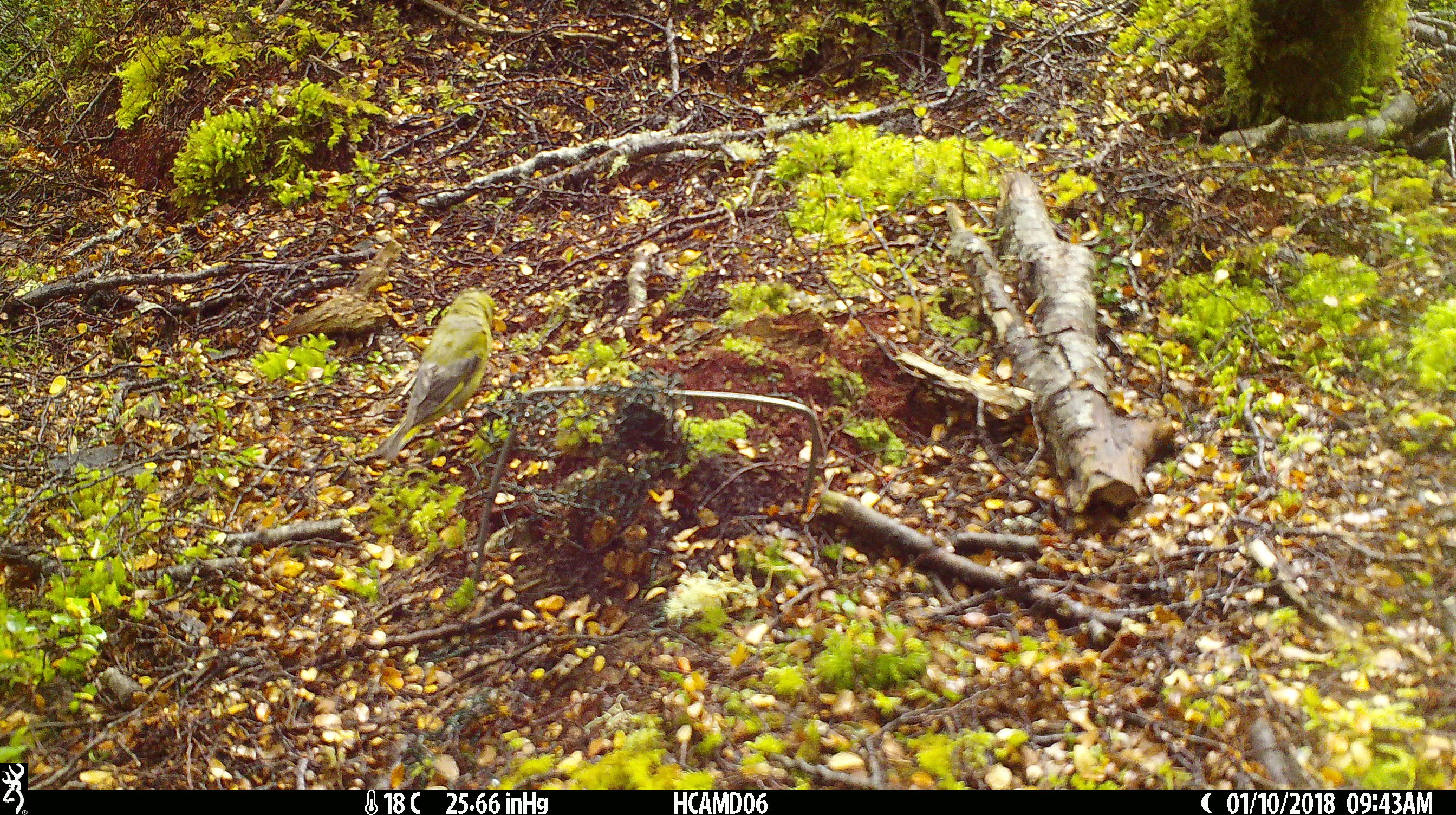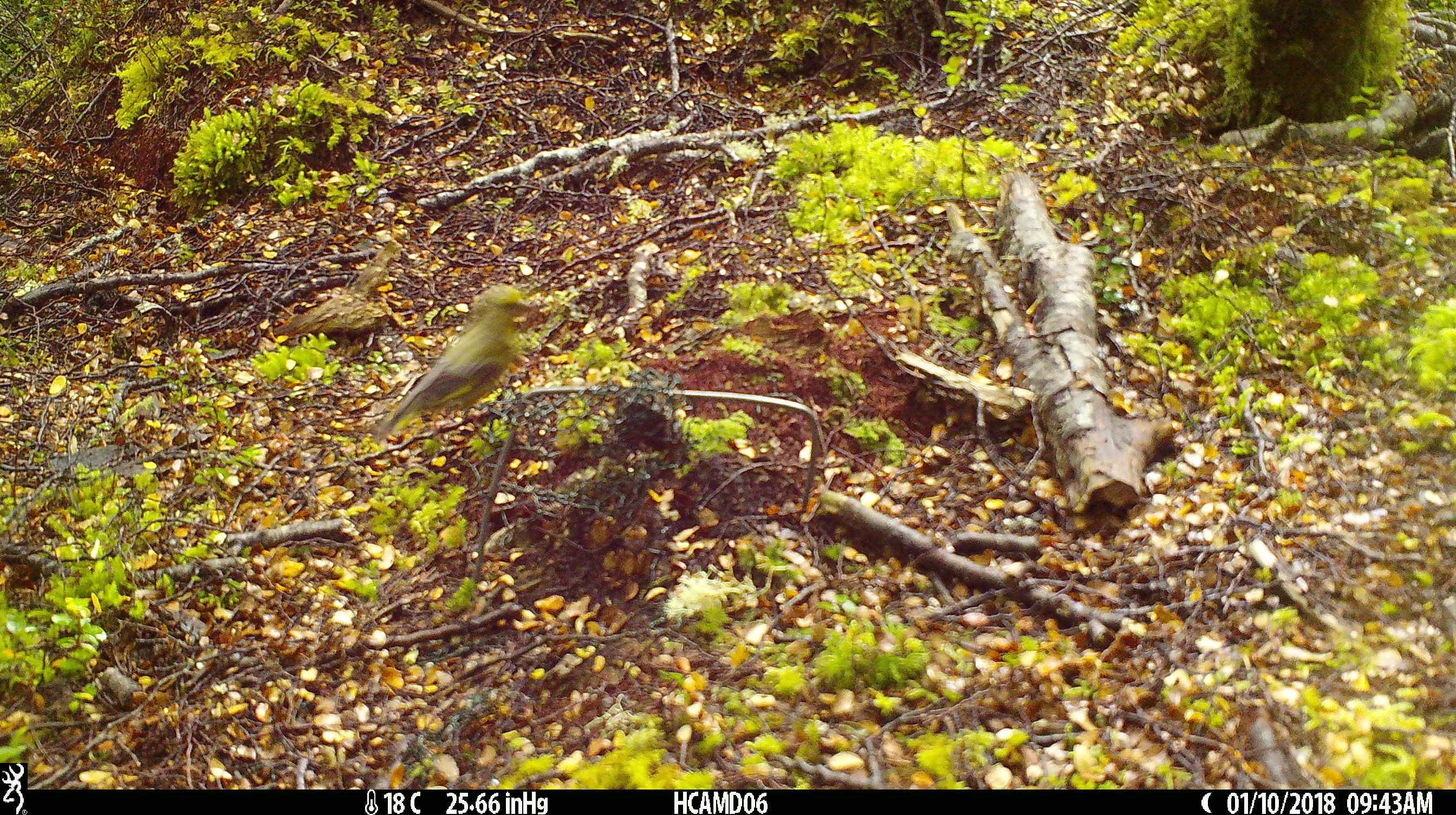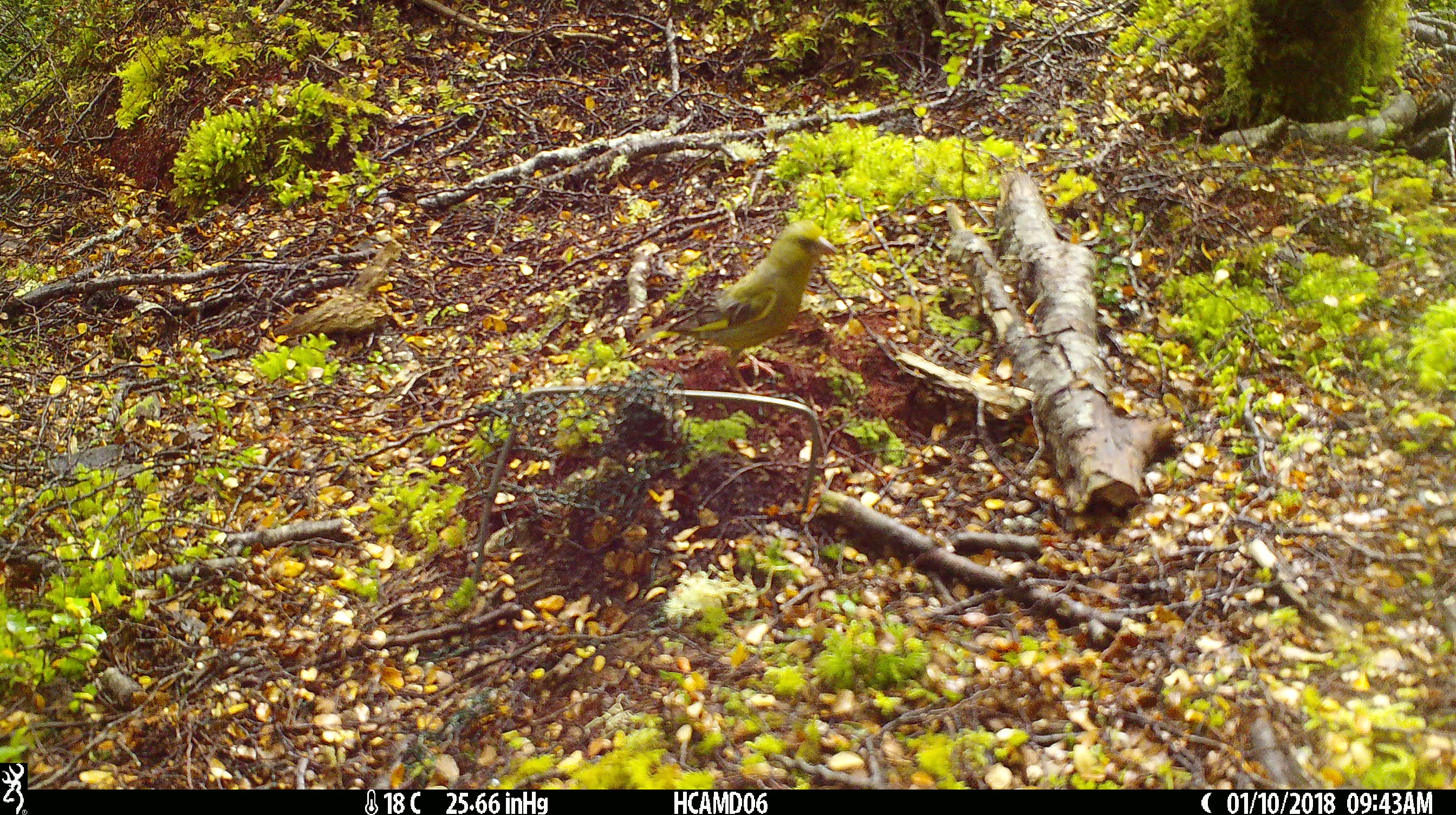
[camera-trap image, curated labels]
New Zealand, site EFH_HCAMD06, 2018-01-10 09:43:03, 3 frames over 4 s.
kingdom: Animalia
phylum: Chordata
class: Aves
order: Passeriformes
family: Fringillidae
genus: Chloris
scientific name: Chloris chloris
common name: greenfinch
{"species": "greenfinch (Chloris chloris)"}